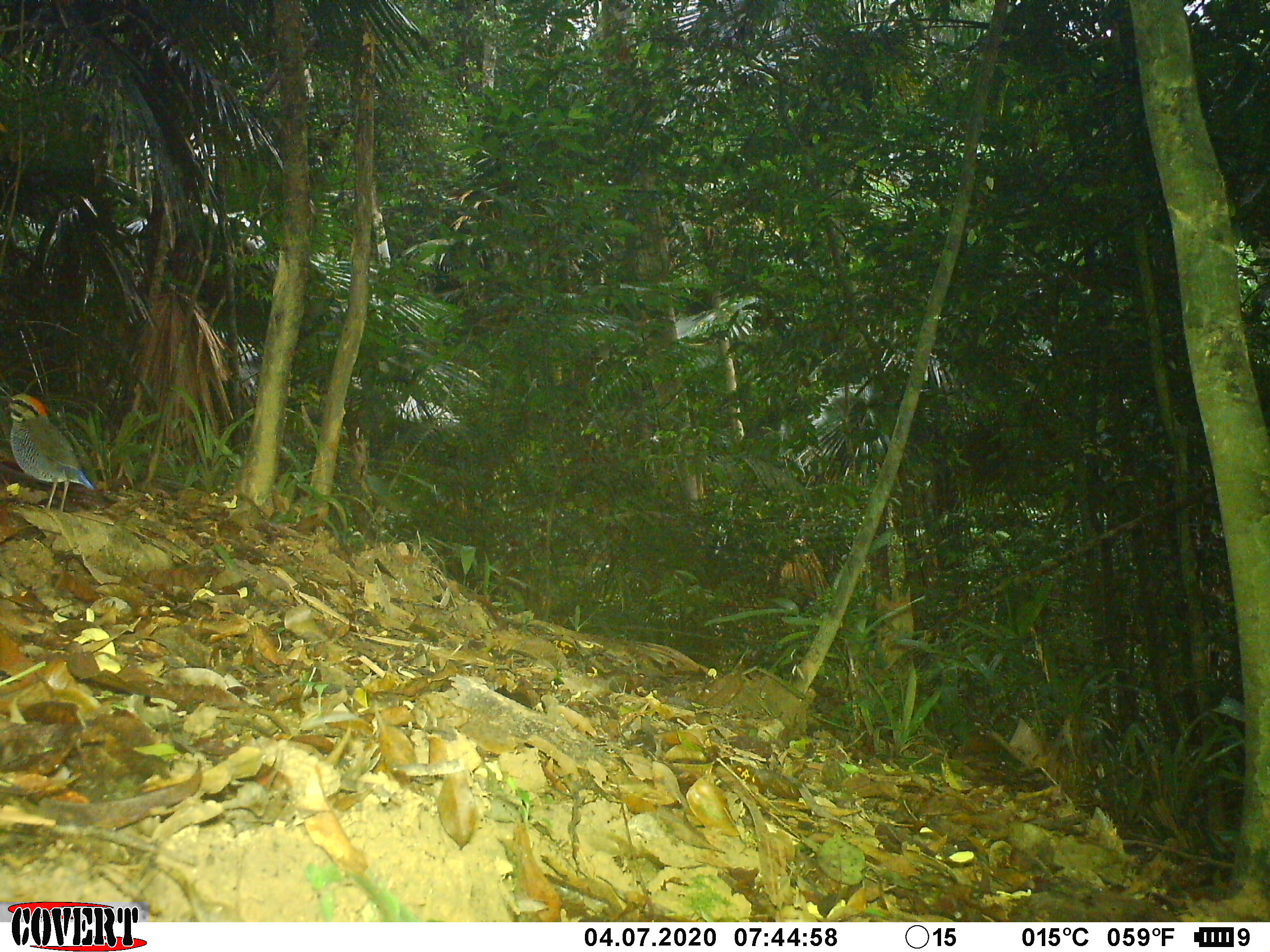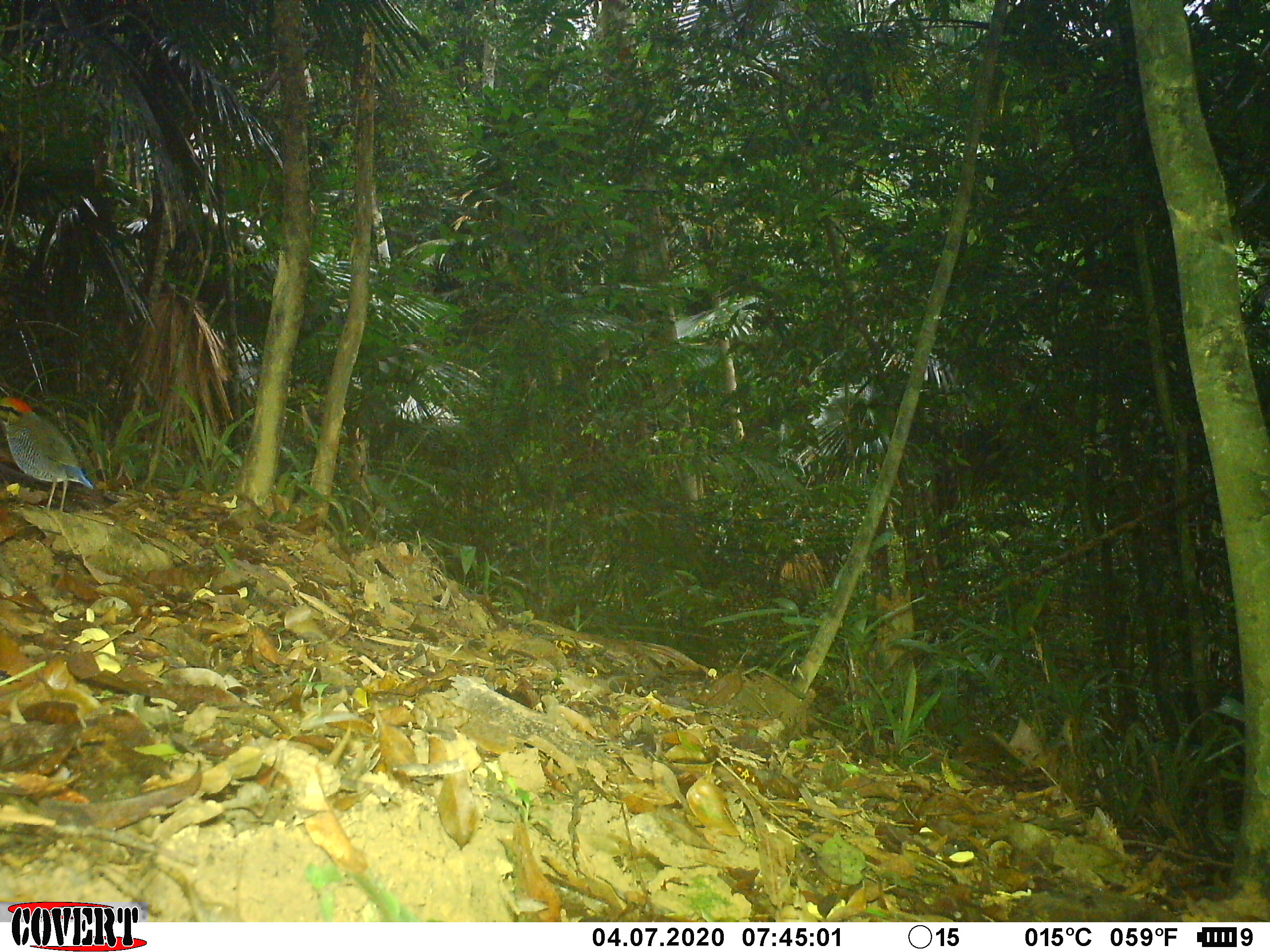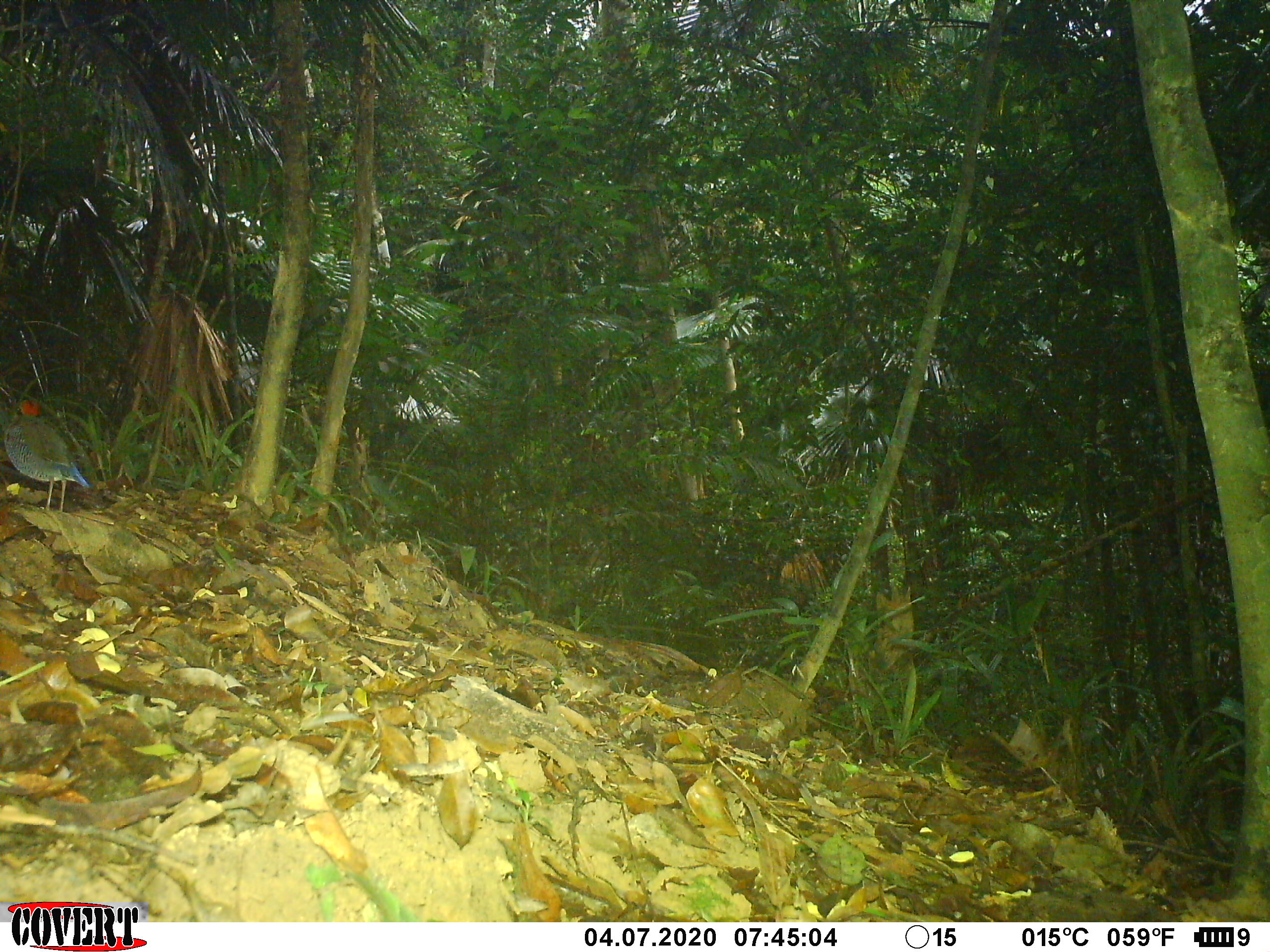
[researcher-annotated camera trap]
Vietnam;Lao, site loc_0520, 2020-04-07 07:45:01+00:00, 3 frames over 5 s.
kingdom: Animalia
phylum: Chordata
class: Aves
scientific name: Aves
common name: bird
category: unidentified bird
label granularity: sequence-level